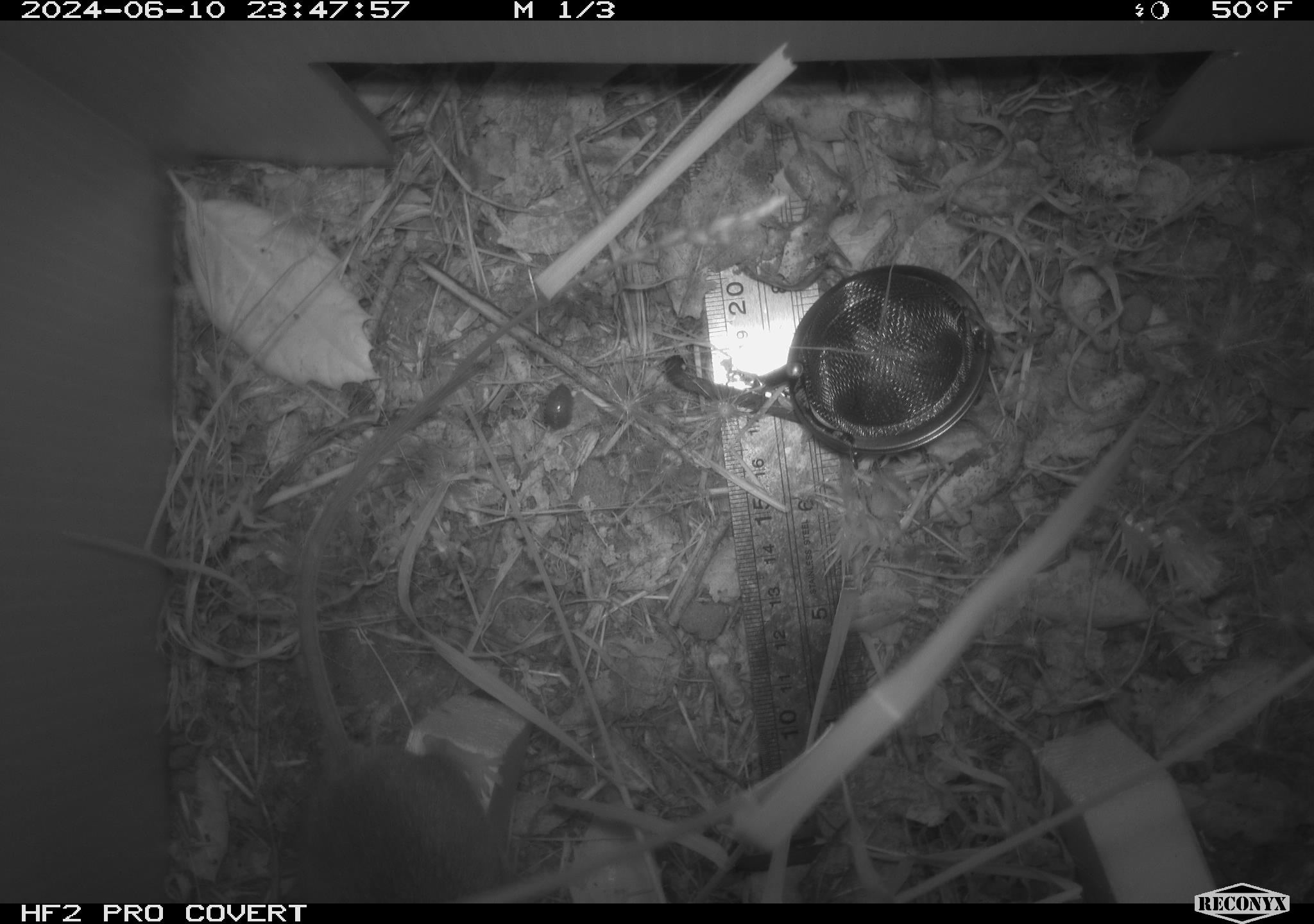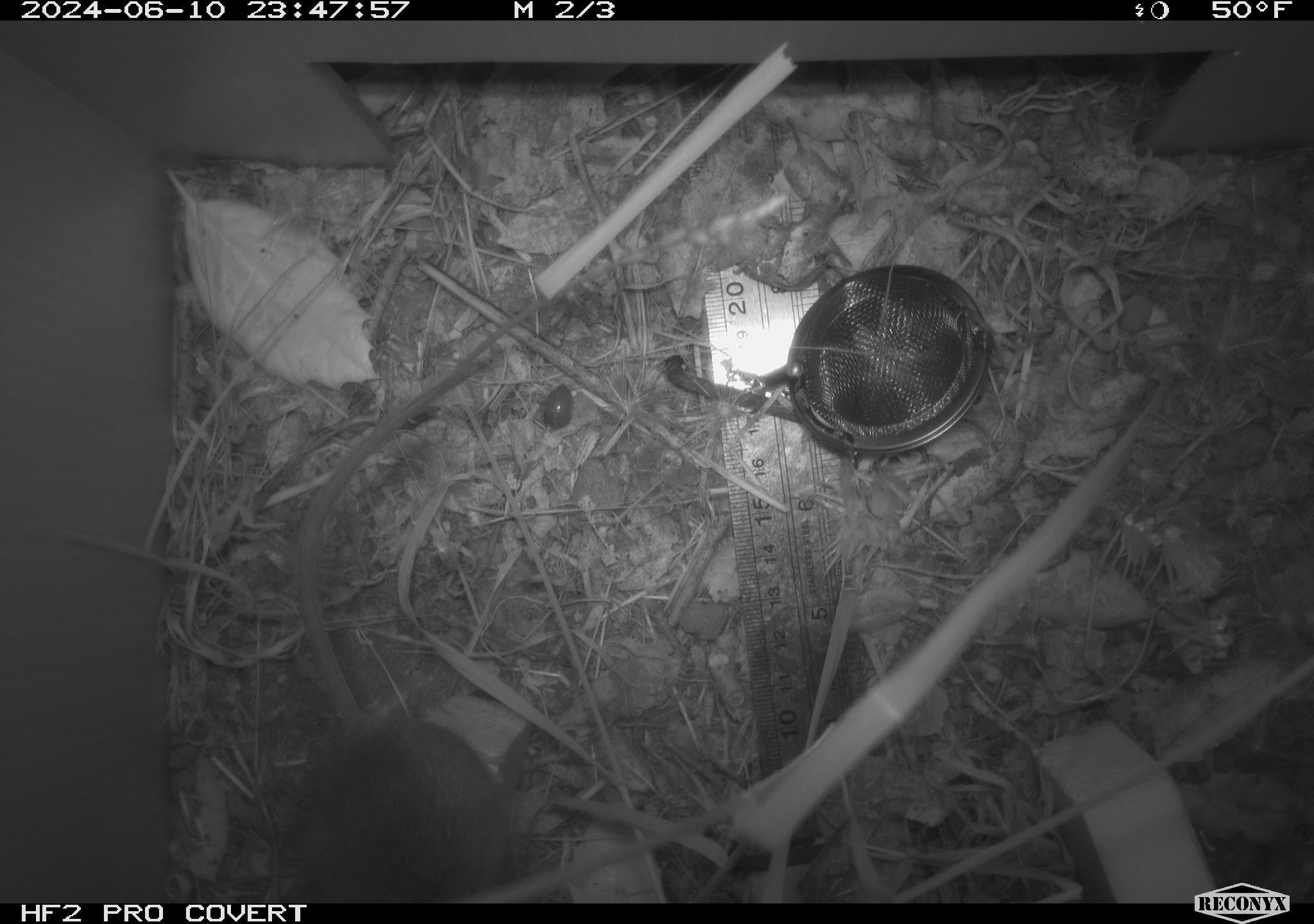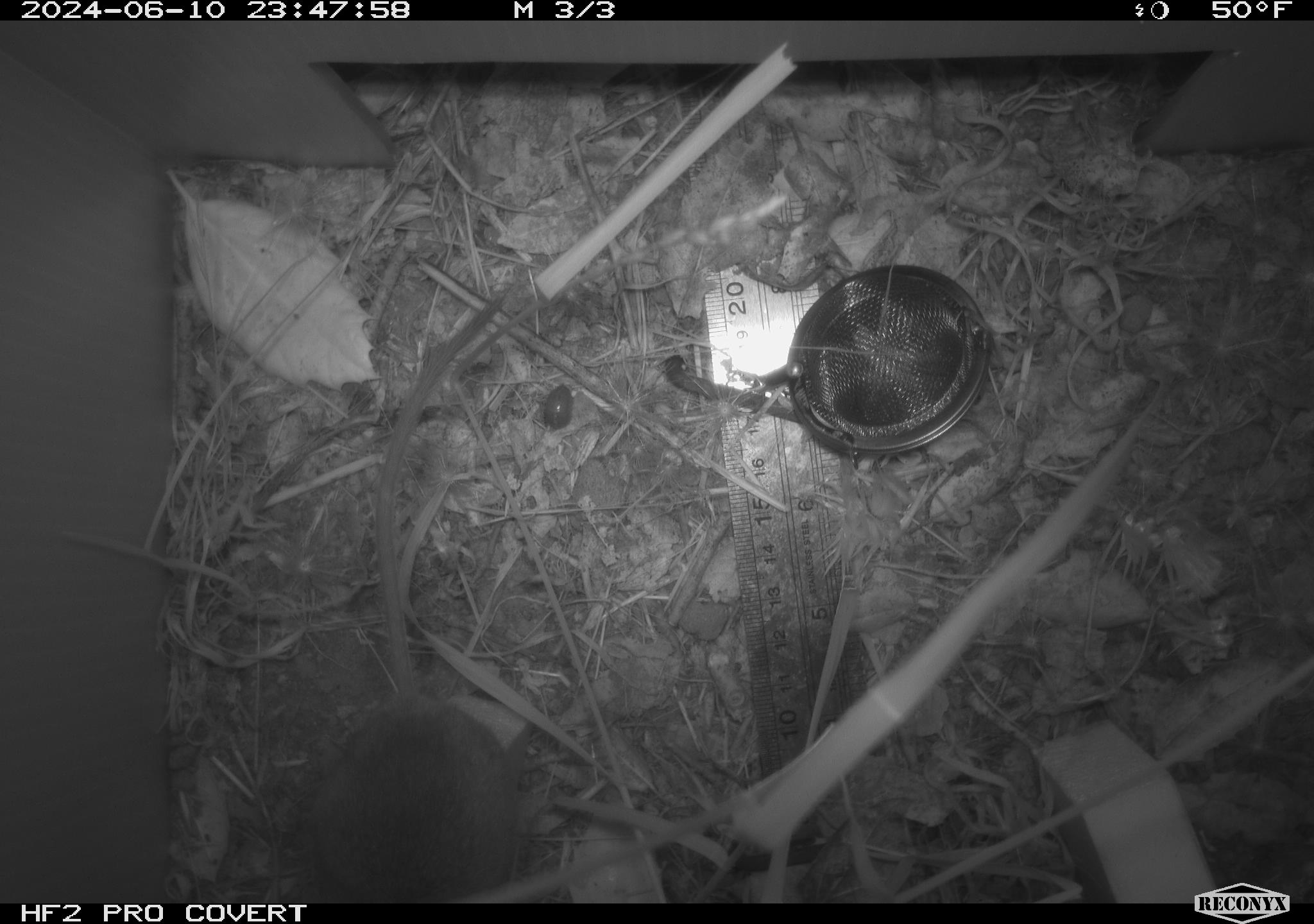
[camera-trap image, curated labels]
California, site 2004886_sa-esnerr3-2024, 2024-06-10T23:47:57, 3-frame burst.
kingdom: Animalia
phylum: Chordata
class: Mammalia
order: Rodentia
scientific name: Rodentia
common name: rodent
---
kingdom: Animalia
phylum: Arthropoda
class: Insecta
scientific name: Insecta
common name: insect